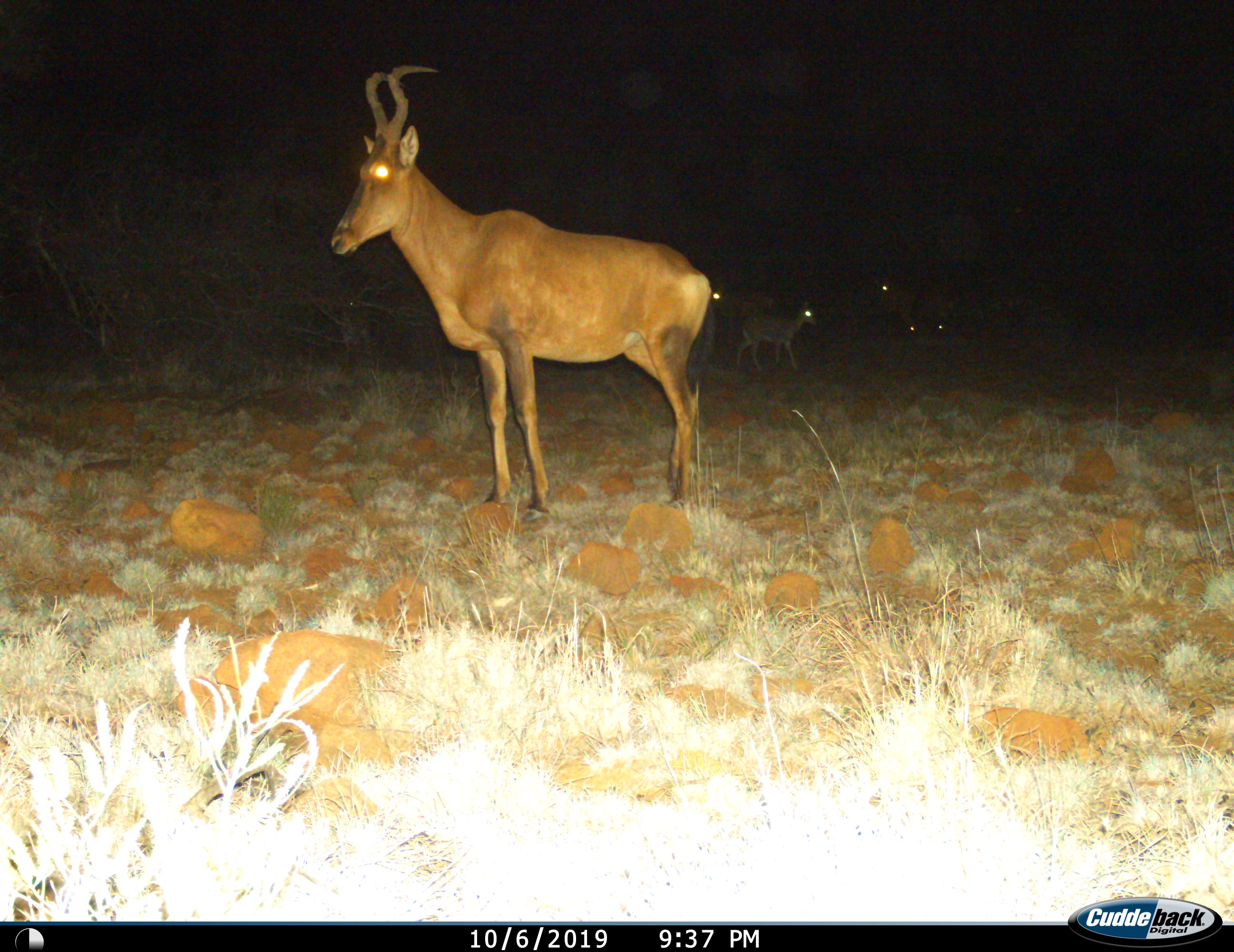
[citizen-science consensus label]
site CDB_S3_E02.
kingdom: Animalia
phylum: Chordata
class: Mammalia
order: Artiodactyla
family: Bovidae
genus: Alcelaphus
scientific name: Alcelaphus buselaphus caama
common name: red hartebeest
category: hartebeestred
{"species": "hartebeestred (red hartebeest) (Alcelaphus buselaphus caama)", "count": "6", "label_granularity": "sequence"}